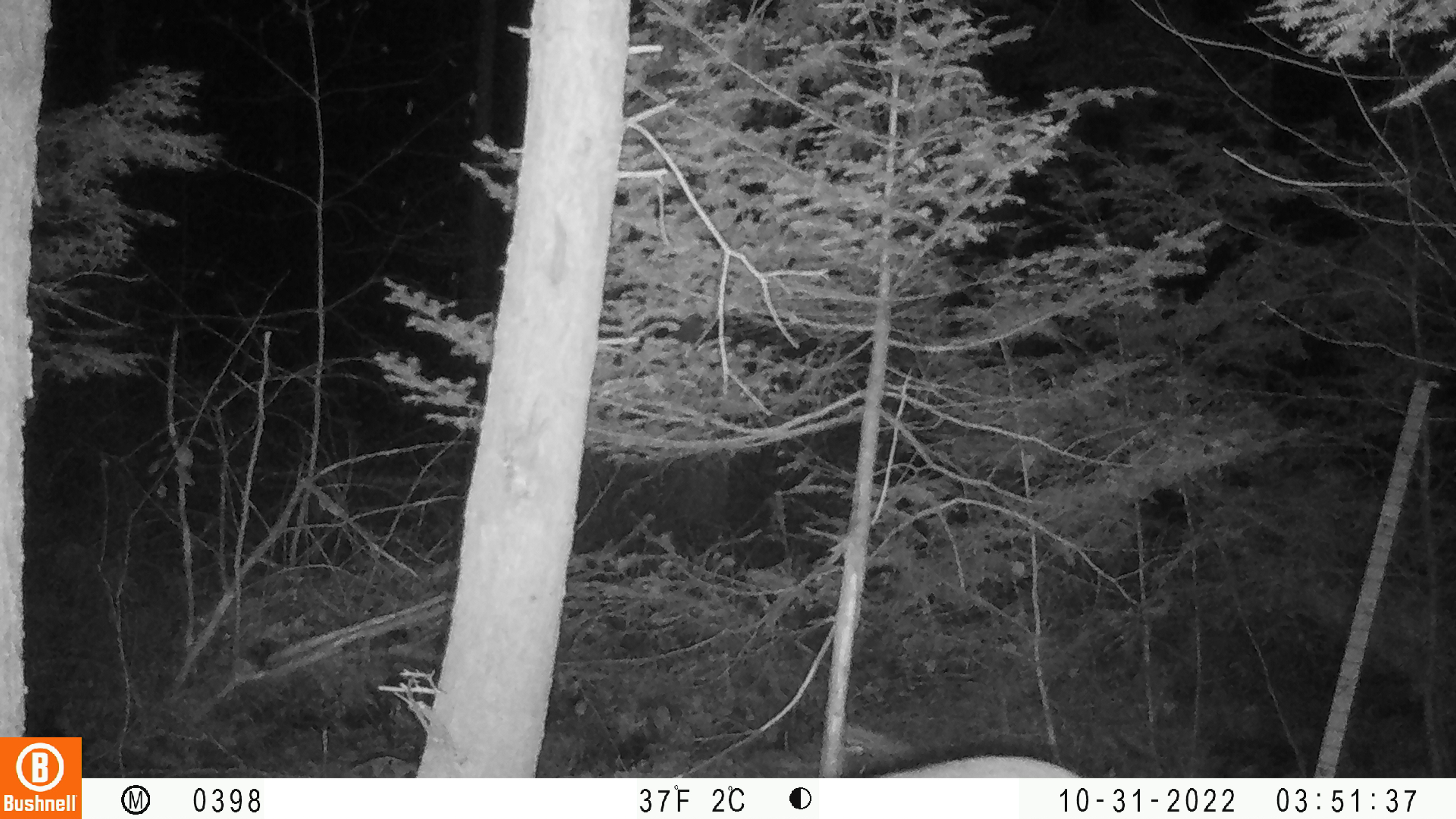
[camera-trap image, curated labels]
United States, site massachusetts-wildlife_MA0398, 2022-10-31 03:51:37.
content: unidentified animal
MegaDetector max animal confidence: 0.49